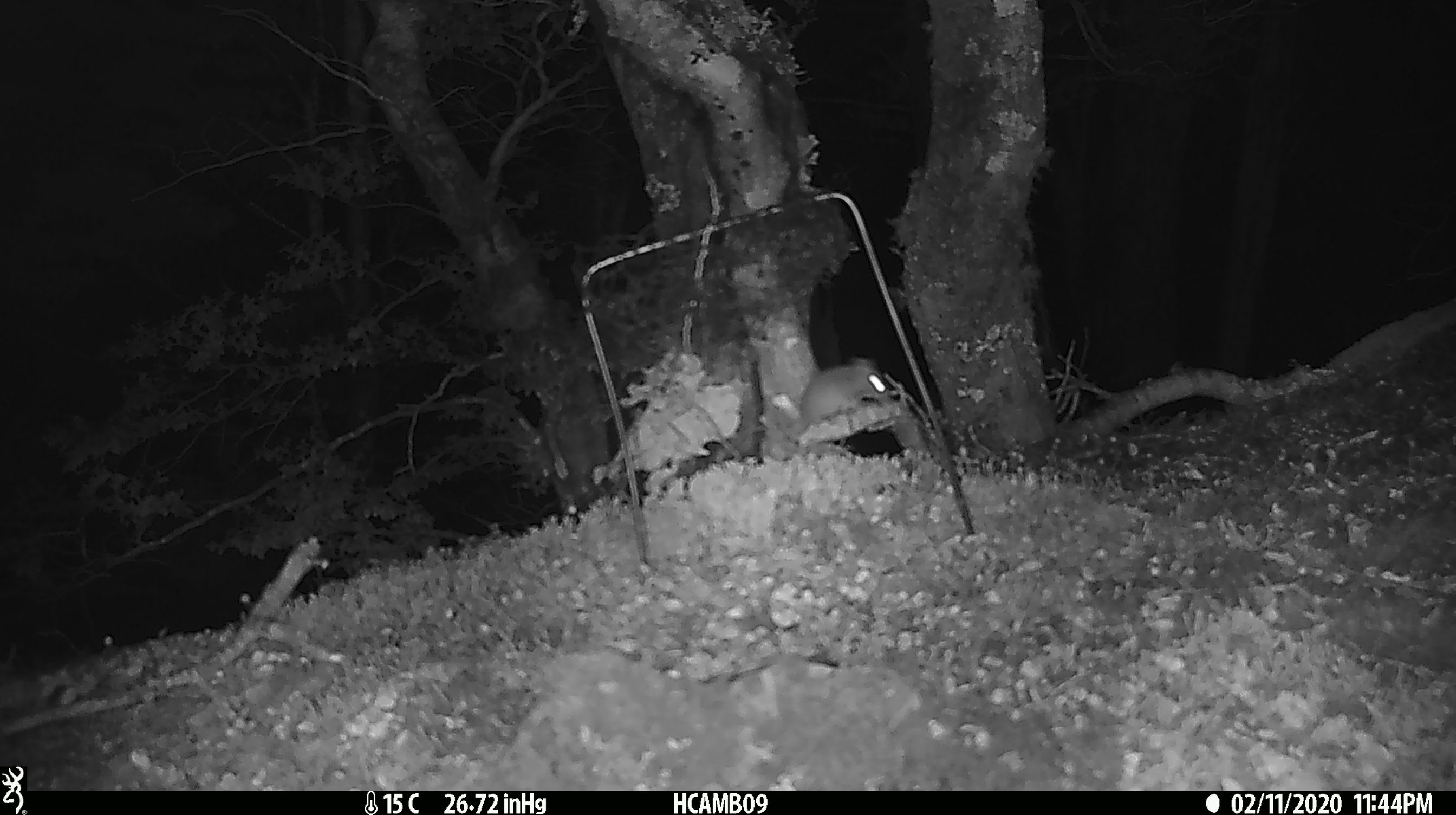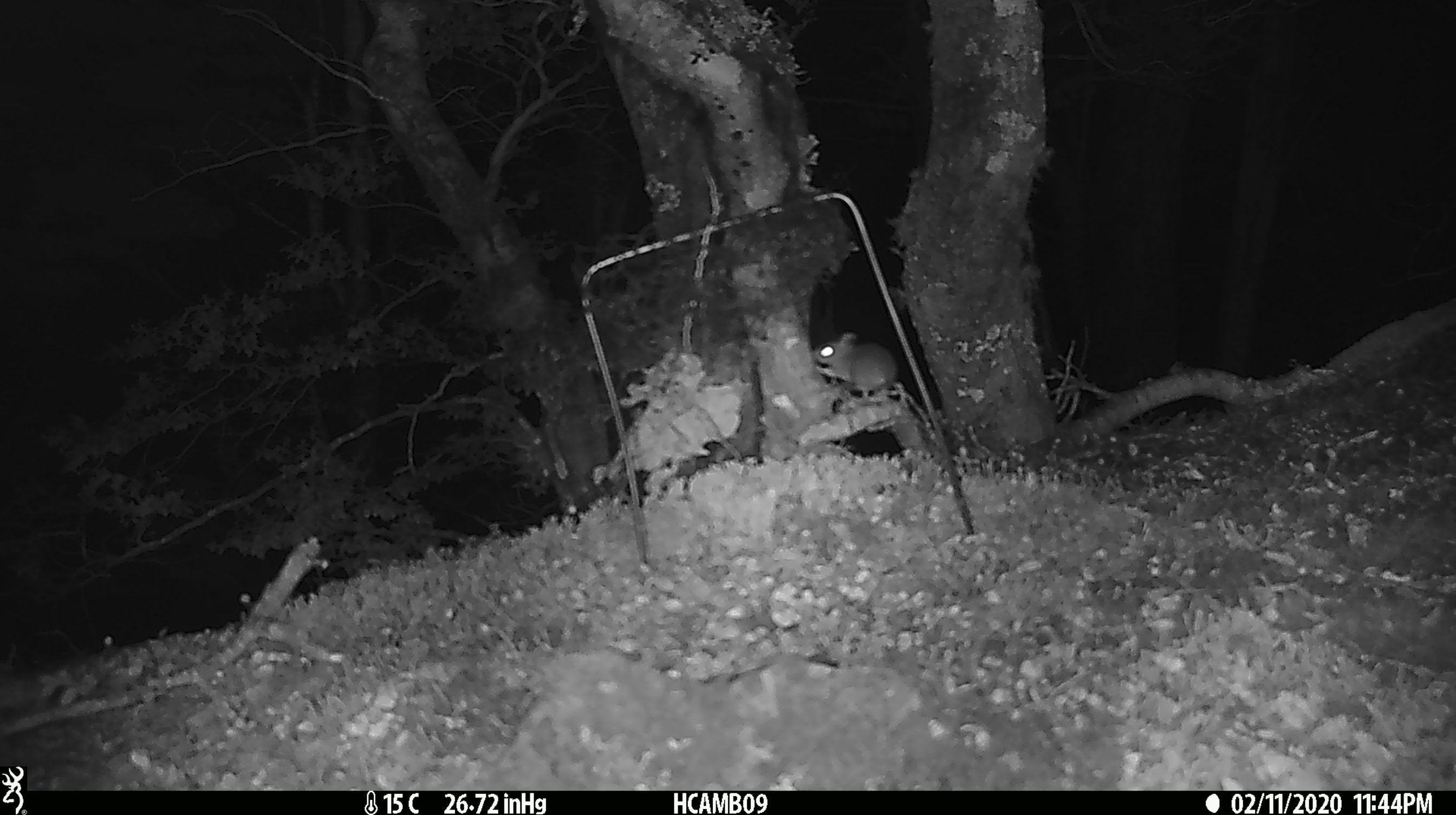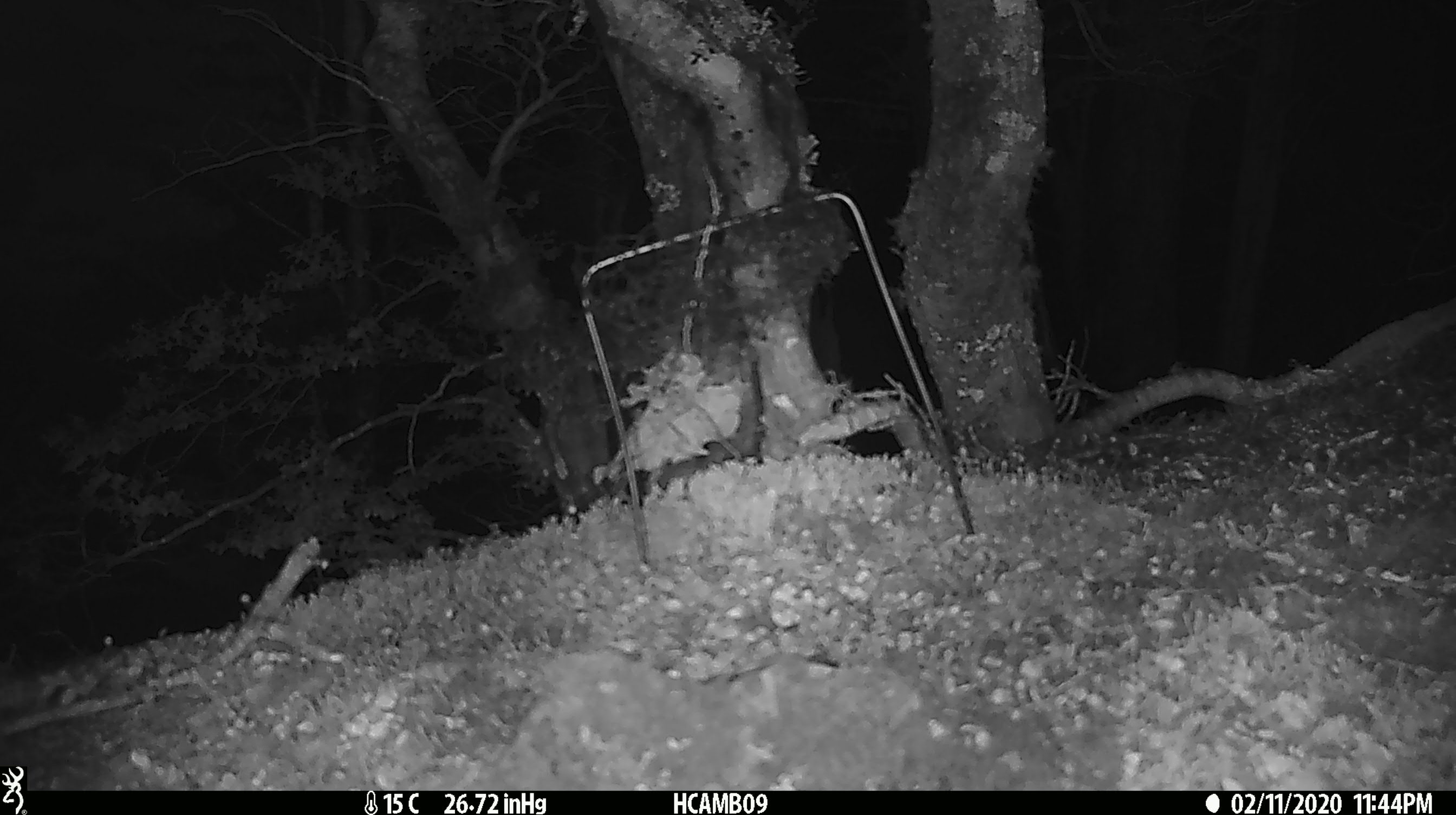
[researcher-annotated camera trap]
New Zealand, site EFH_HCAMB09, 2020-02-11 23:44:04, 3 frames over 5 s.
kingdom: Animalia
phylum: Chordata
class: Mammalia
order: Rodentia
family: Muridae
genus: Mus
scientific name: Mus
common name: mouse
Mouse (Mus).